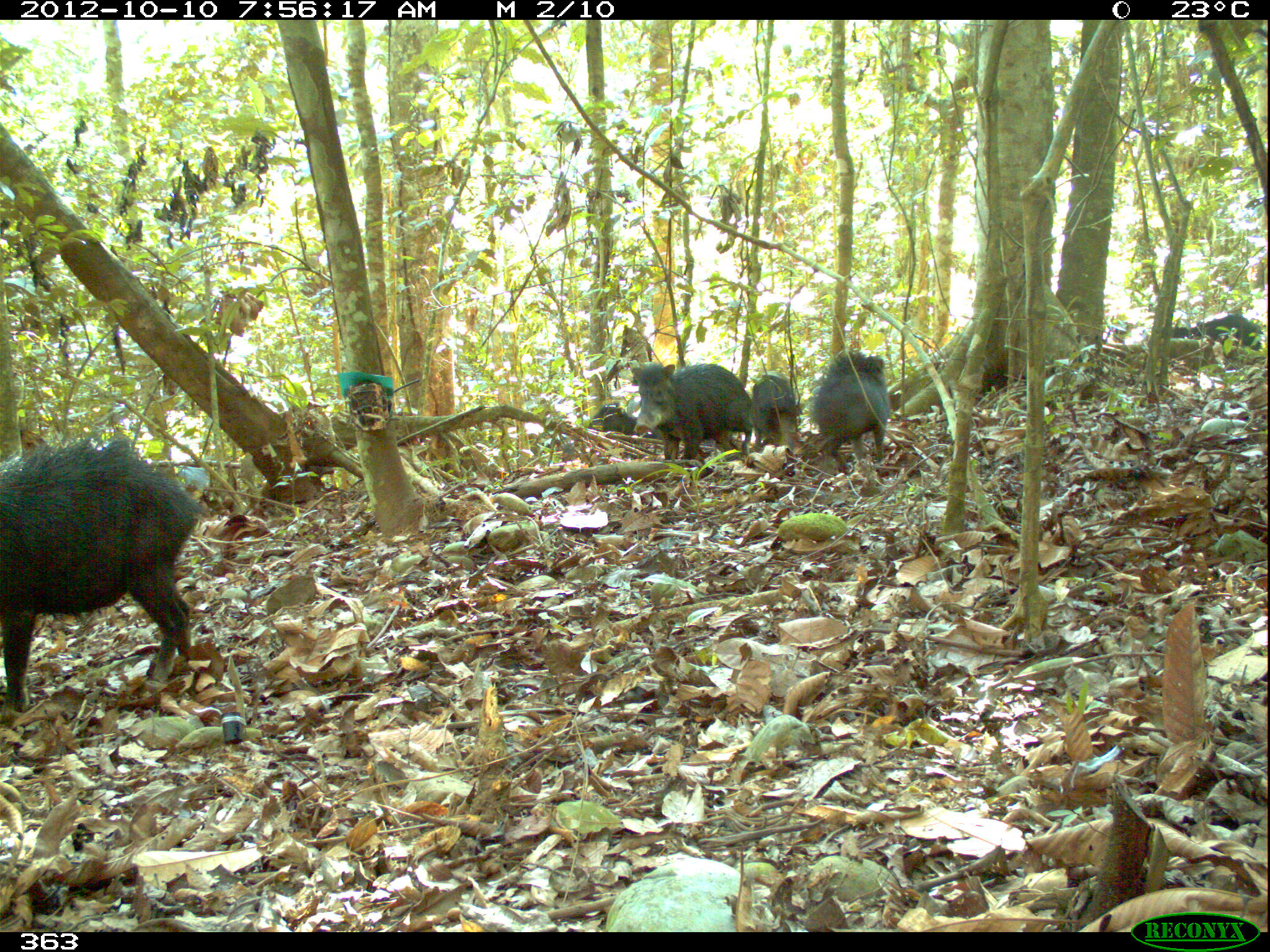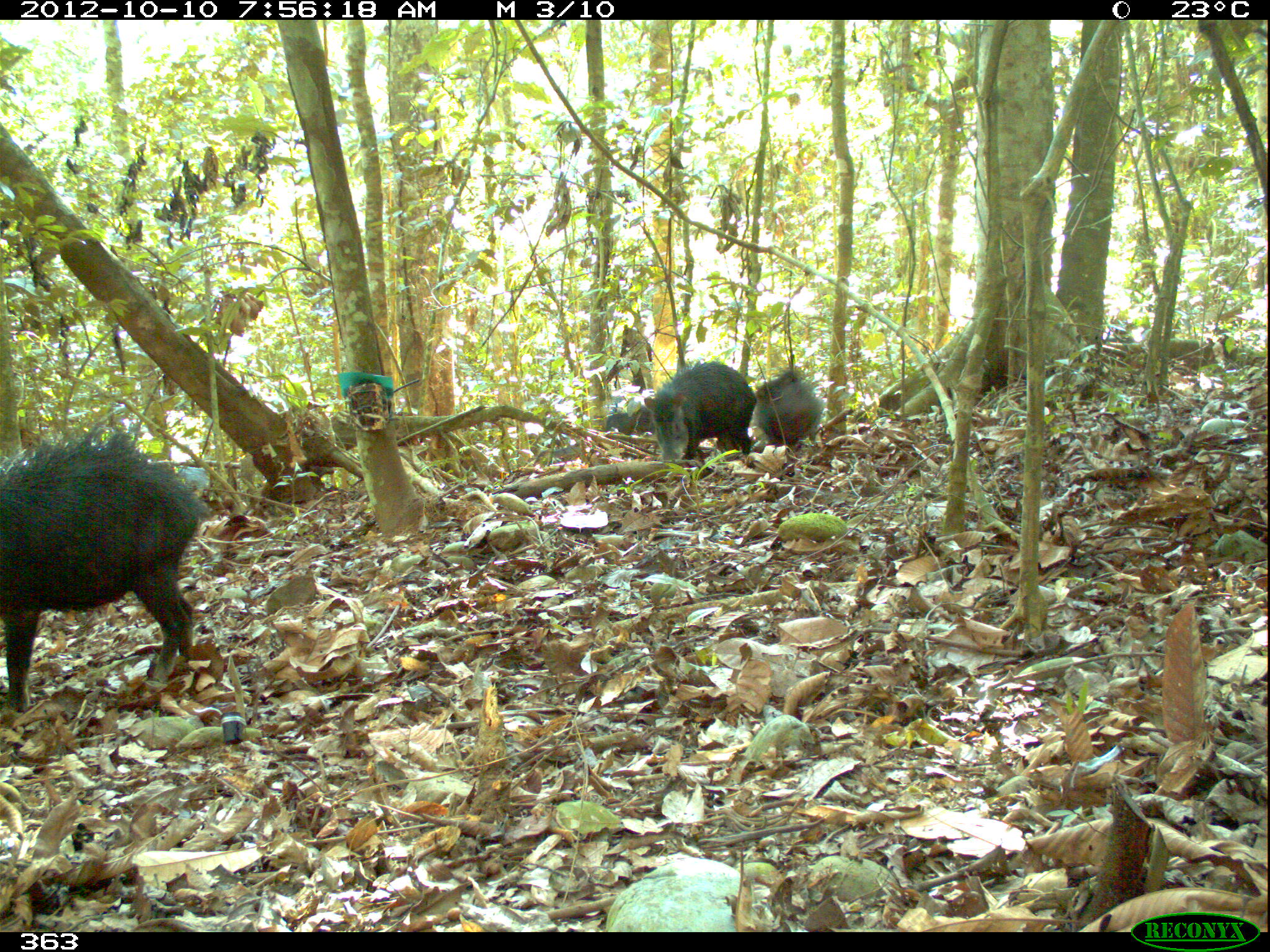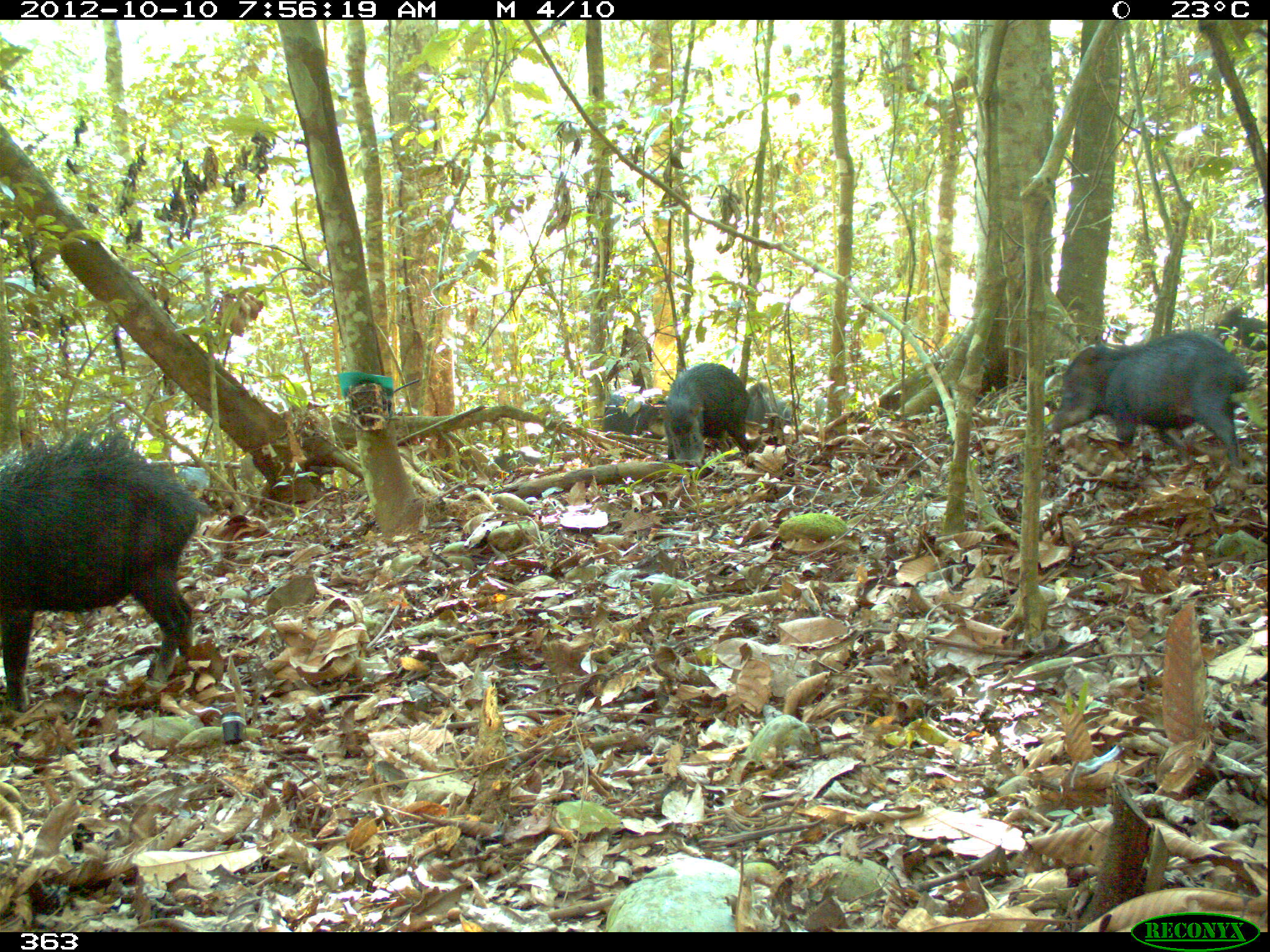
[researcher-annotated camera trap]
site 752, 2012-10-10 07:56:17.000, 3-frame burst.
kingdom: Animalia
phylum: Chordata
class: Mammalia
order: Artiodactyla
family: Tayassuidae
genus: Tayassu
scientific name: Tayassu pecari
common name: white-lipped peccary